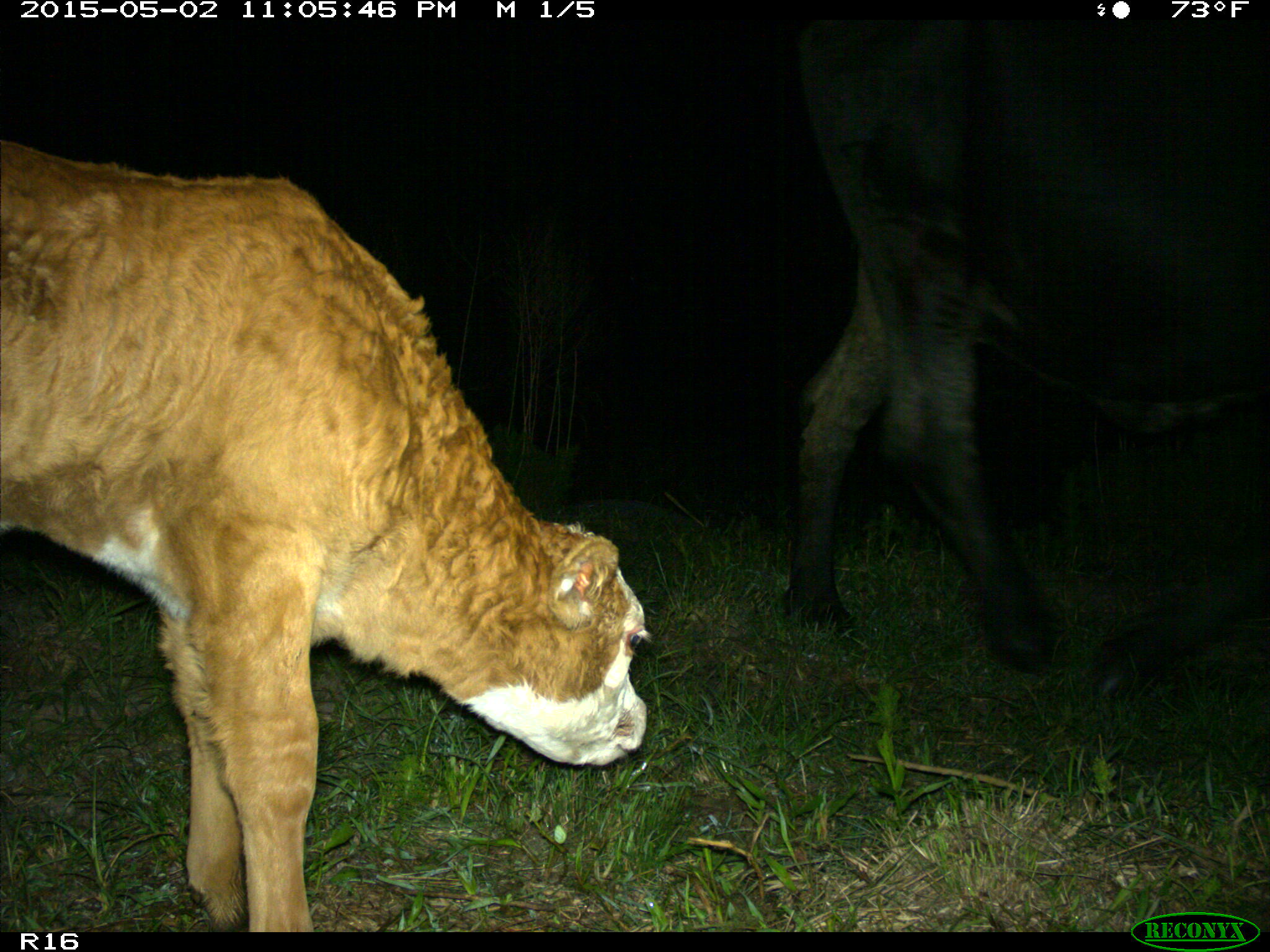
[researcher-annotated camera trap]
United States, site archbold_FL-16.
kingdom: Animalia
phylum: Chordata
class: Mammalia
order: Artiodactyla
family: Bovidae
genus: Bos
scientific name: Bos taurus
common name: domestic cow